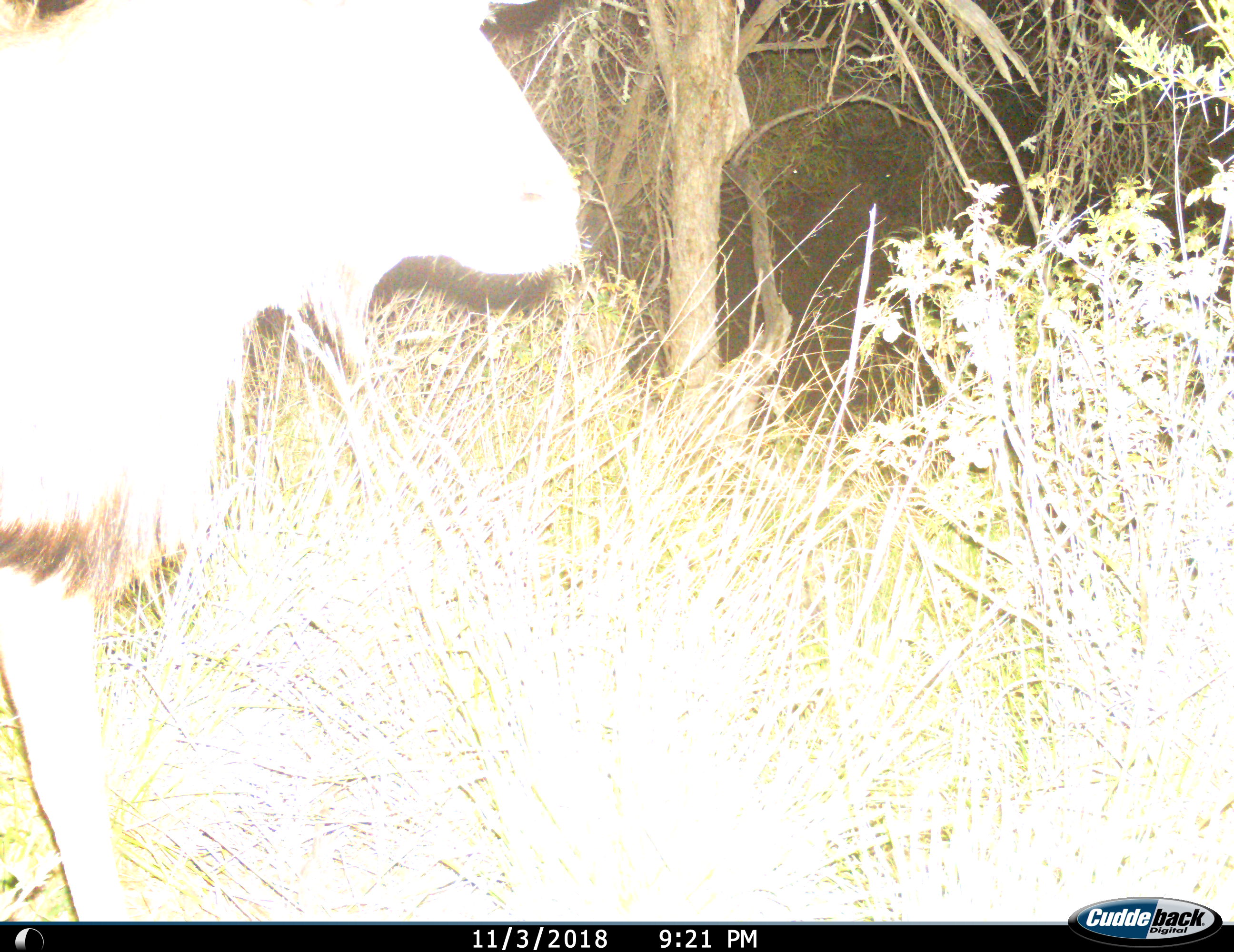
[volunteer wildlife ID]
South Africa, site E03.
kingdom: Animalia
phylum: Chordata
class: Mammalia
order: Artiodactyla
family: Bovidae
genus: Tragelaphus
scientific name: Tragelaphus strepsiceros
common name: greater kudu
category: kudu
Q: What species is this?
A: Kudu (greater kudu) (Tragelaphus strepsiceros).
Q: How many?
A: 1.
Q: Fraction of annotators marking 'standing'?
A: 12%.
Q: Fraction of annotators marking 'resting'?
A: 0%.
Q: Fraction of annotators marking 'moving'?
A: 88%.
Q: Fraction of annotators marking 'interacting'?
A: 0%.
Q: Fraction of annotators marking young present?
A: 0%.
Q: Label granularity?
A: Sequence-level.